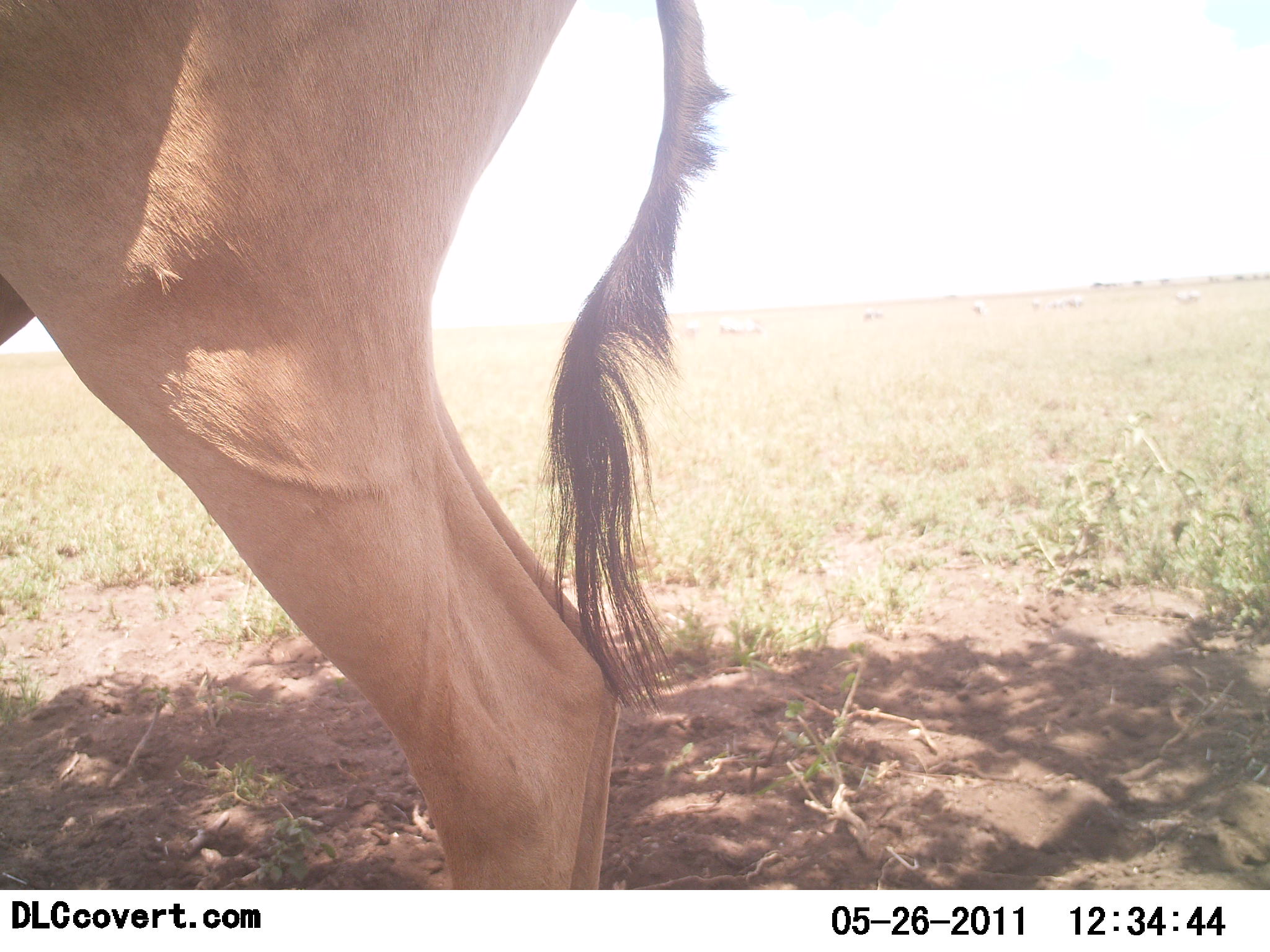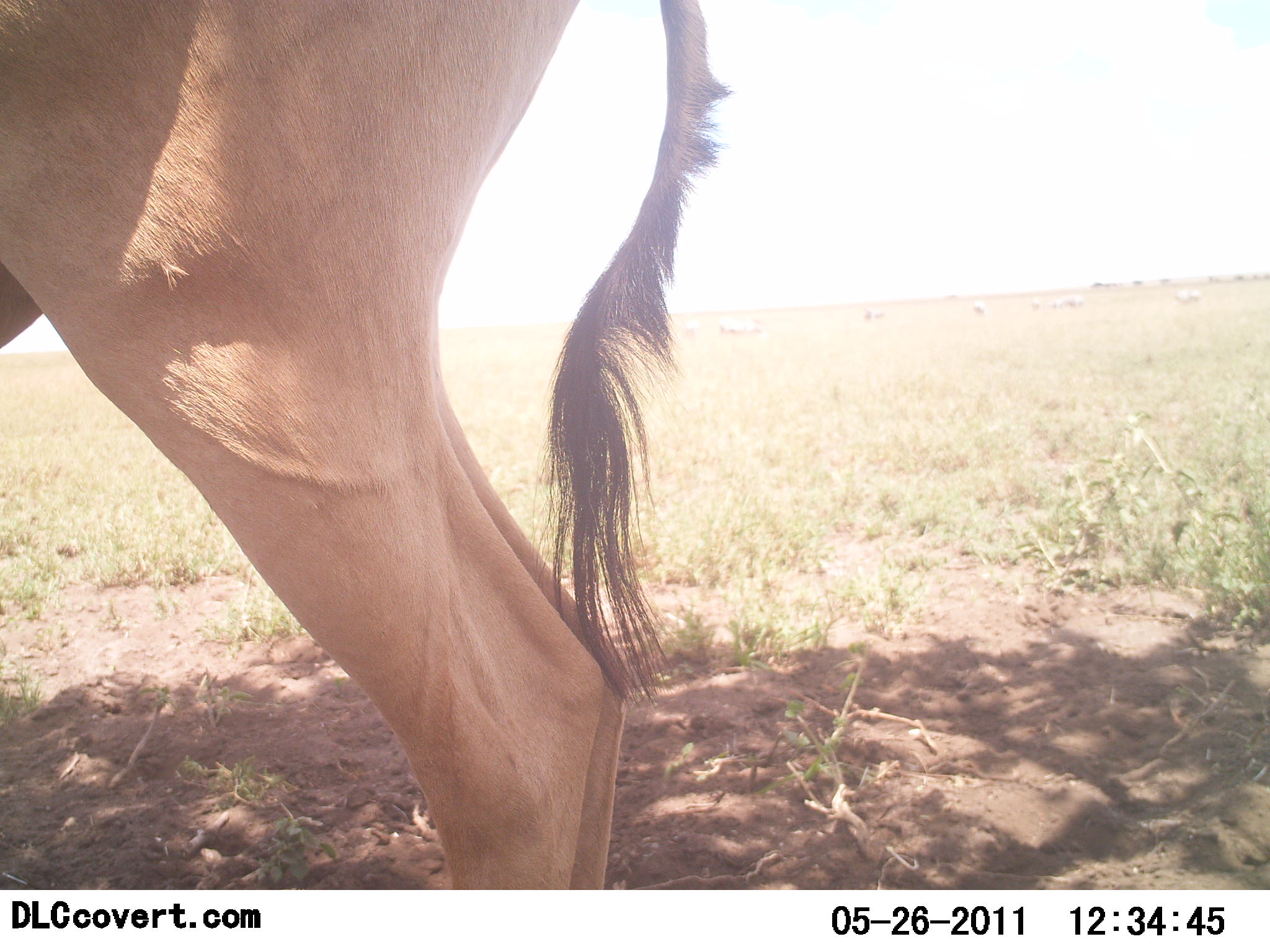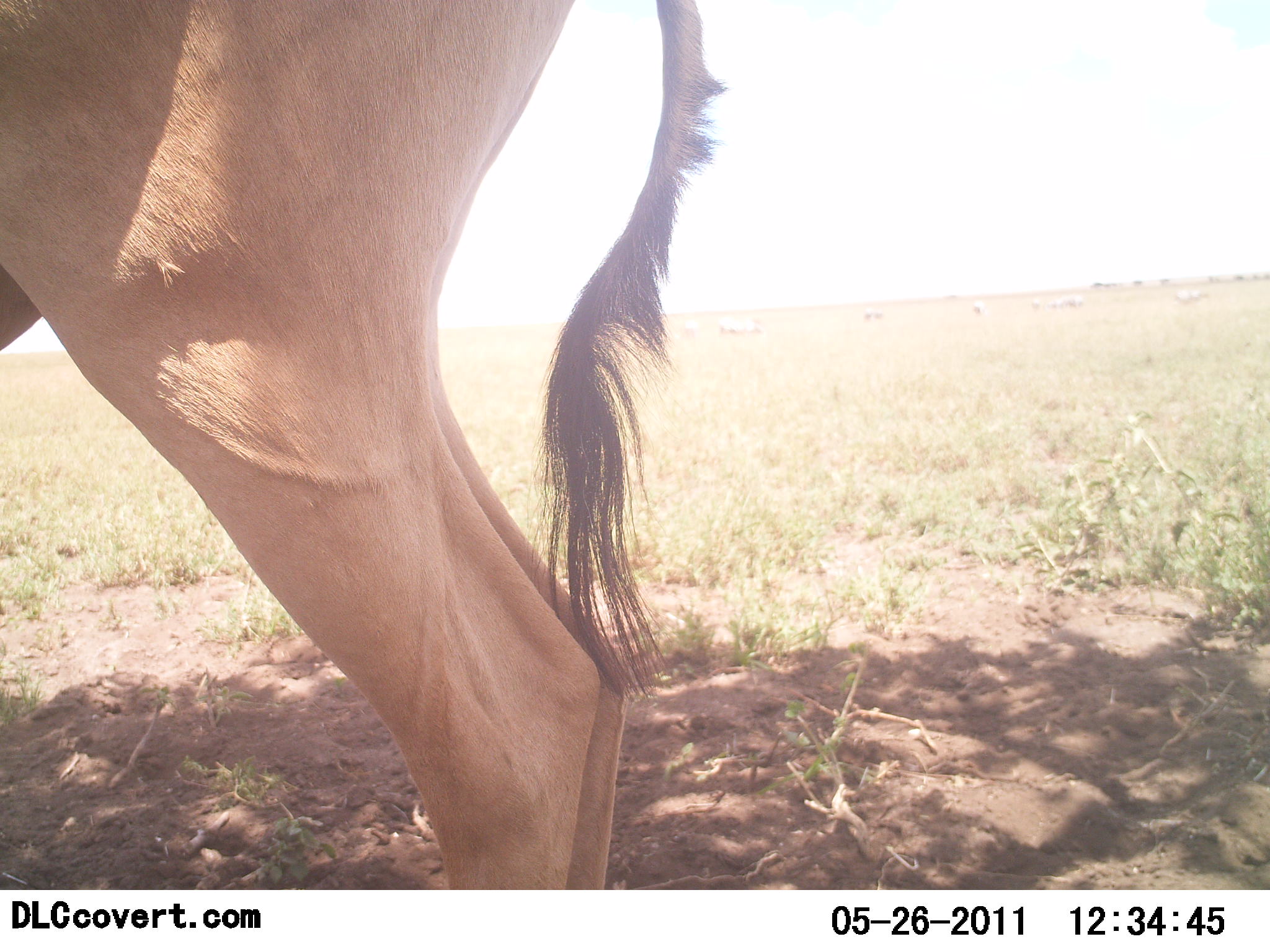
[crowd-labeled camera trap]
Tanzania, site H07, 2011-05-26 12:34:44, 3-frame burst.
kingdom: Animalia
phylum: Chordata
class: Mammalia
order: Artiodactyla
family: Bovidae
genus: Alcelaphus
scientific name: Alcelaphus buselaphus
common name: hartebeest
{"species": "hartebeest (Alcelaphus buselaphus)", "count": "1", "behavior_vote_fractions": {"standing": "92%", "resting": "0%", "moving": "0%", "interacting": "0%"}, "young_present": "0%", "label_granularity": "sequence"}